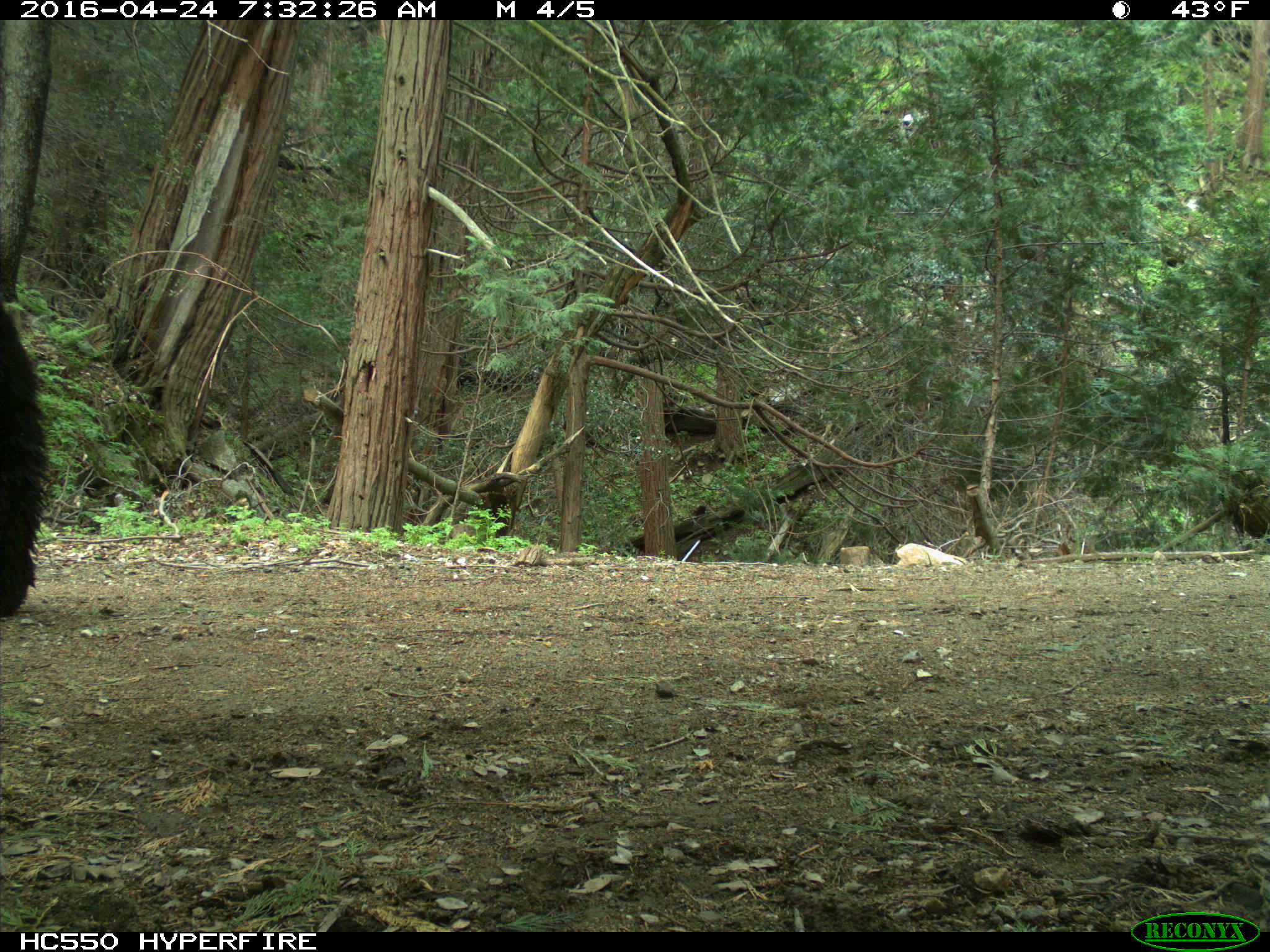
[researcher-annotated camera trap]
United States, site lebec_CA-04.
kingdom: Animalia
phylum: Chordata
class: Mammalia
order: Carnivora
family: Ursidae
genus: Ursus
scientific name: Ursus americanus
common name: american black bear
Ursus americanus (american black bear).